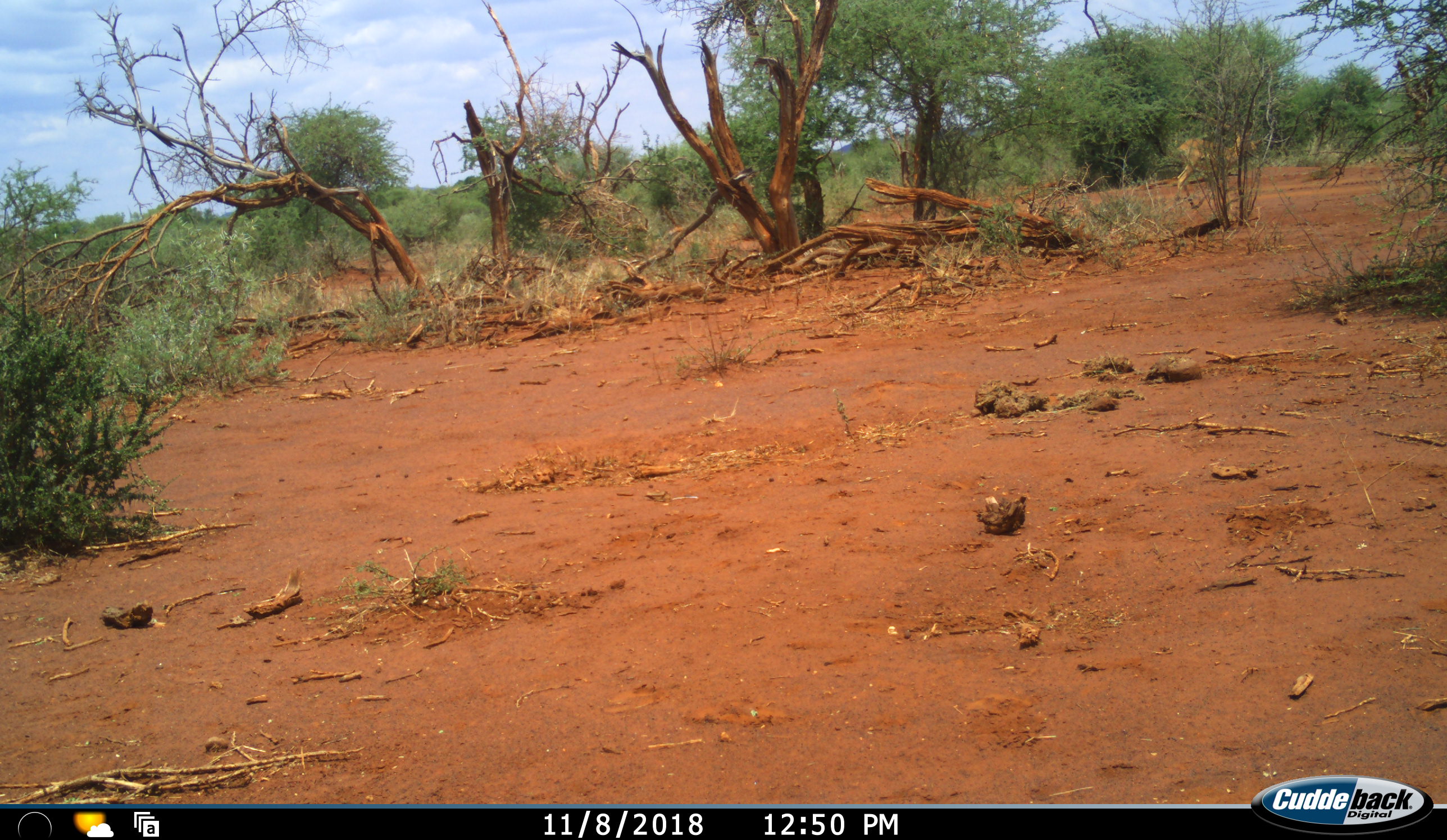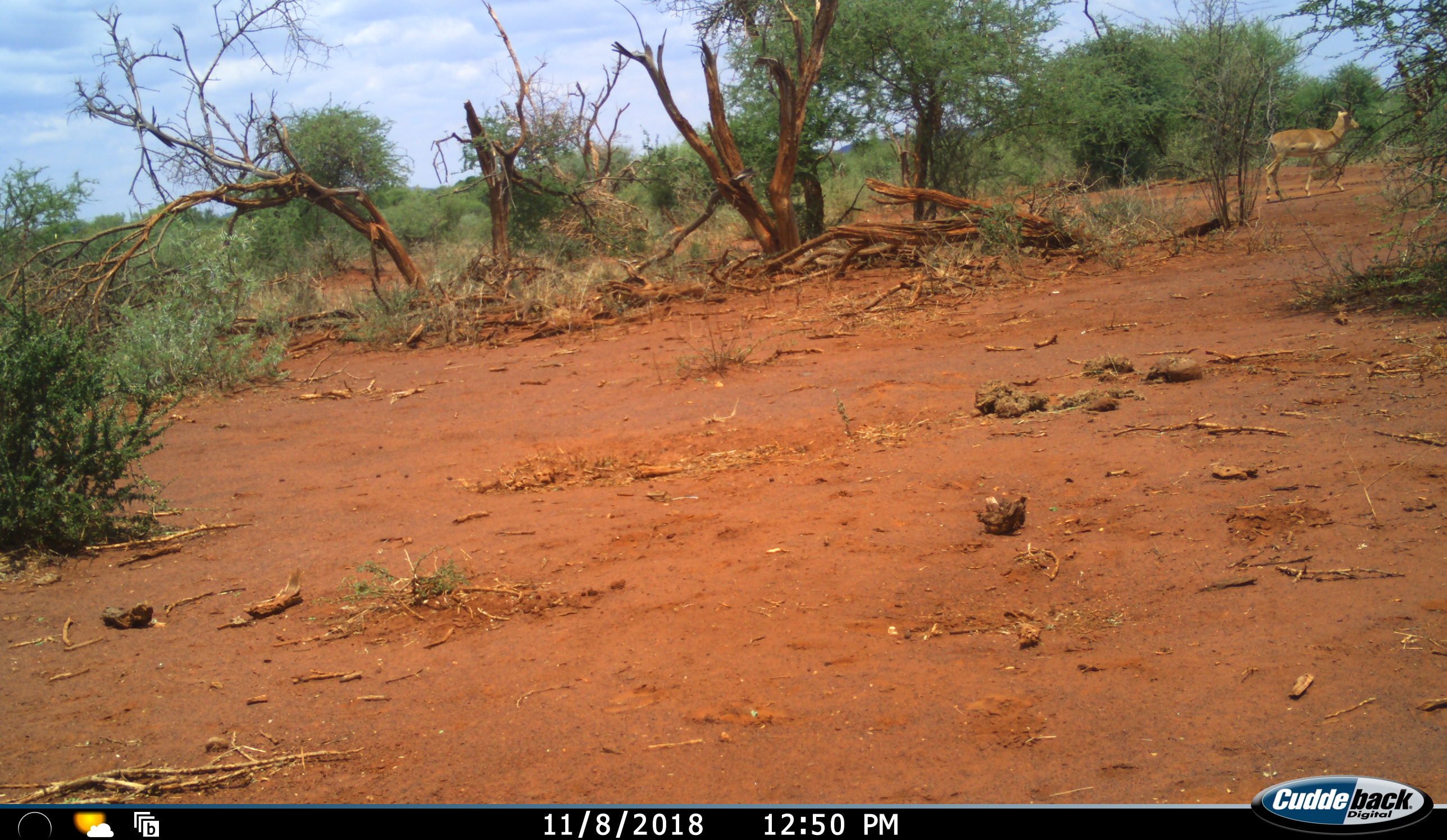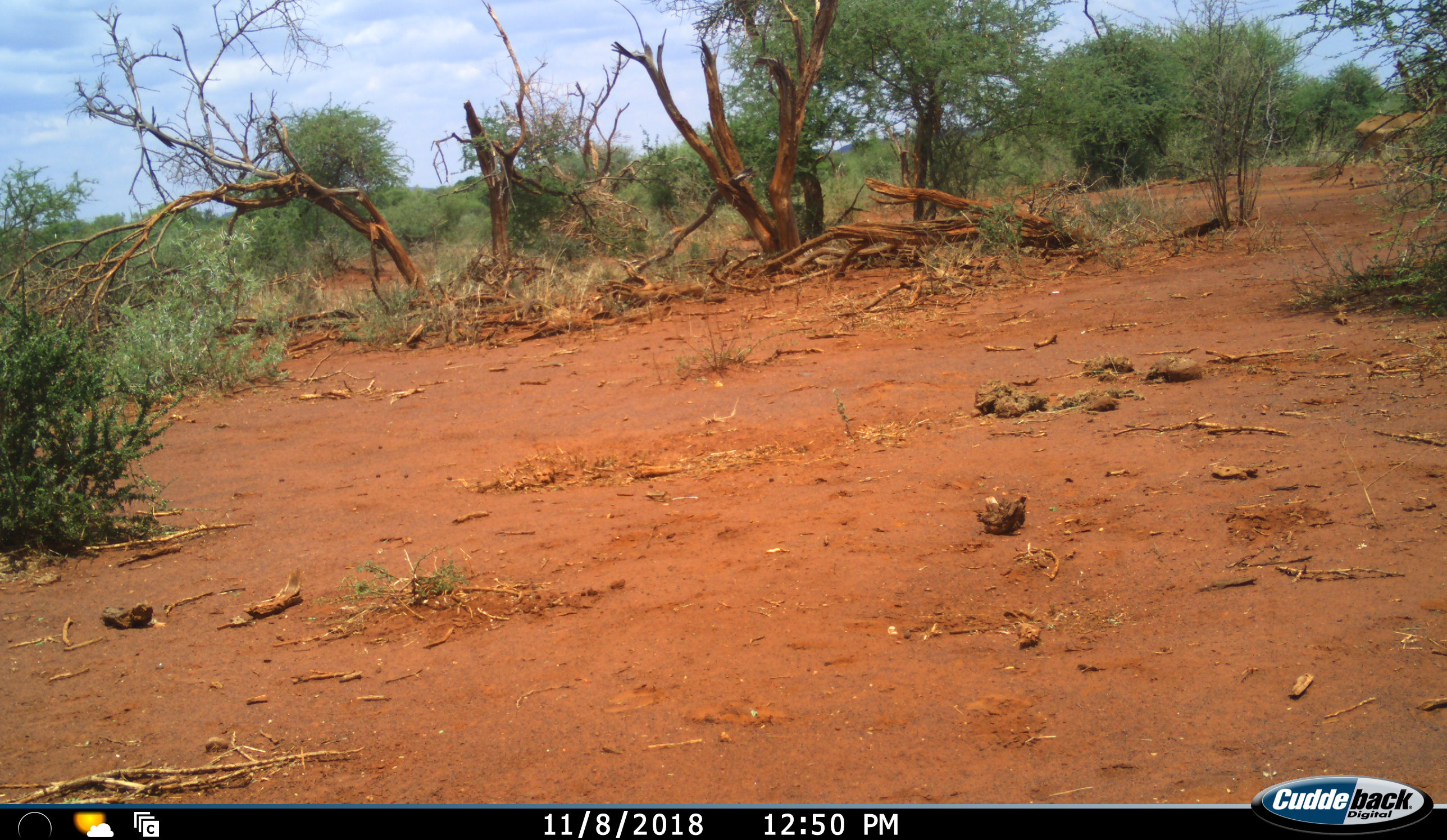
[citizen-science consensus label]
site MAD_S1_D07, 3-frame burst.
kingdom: Animalia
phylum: Chordata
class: Mammalia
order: Artiodactyla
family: Bovidae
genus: Aepyceros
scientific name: Aepyceros melampus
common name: impala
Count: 1.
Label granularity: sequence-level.